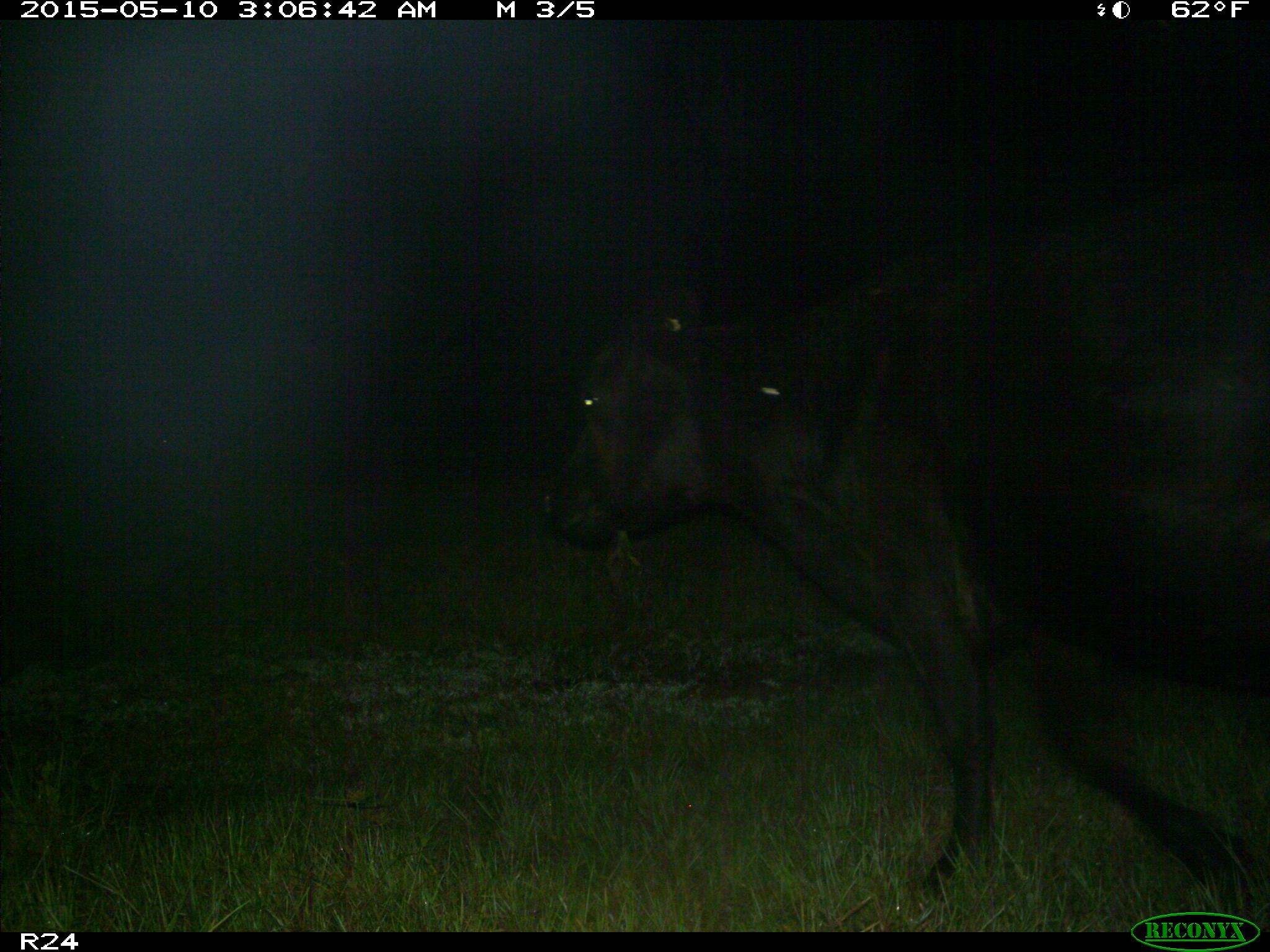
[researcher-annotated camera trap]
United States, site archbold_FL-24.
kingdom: Animalia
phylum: Chordata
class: Mammalia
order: Artiodactyla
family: Bovidae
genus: Bos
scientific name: Bos taurus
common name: domestic cow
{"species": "Bos taurus (domestic cow)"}